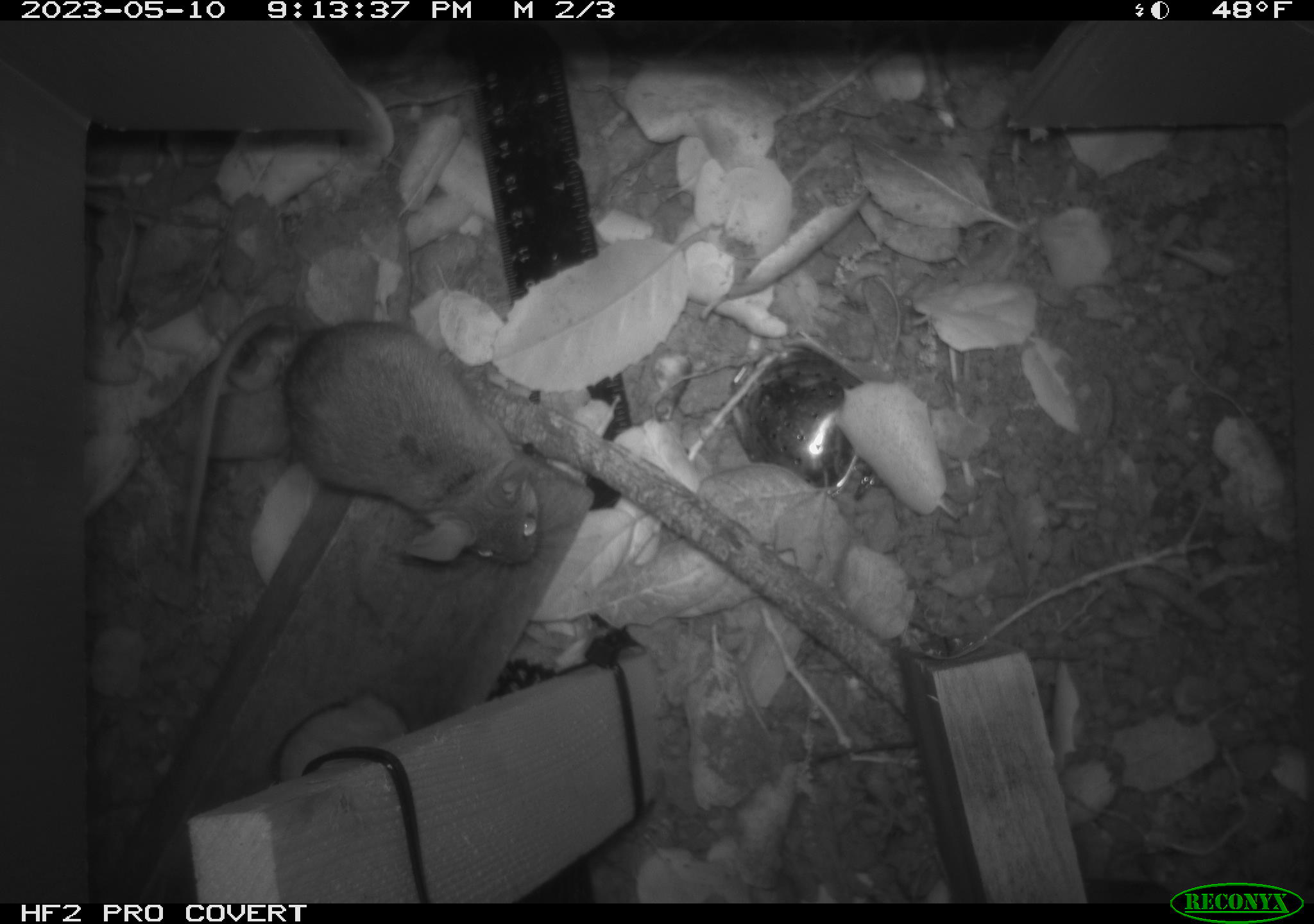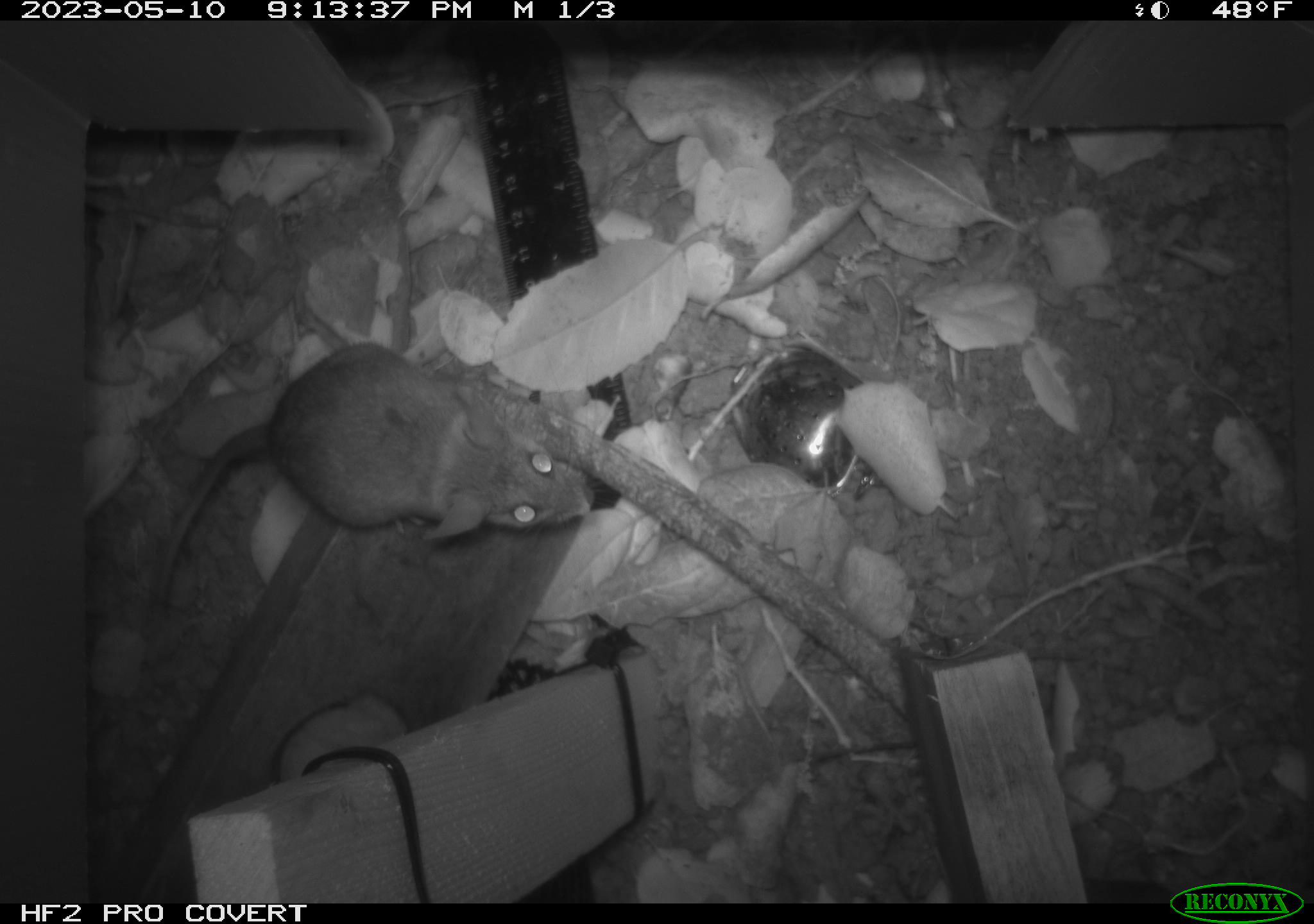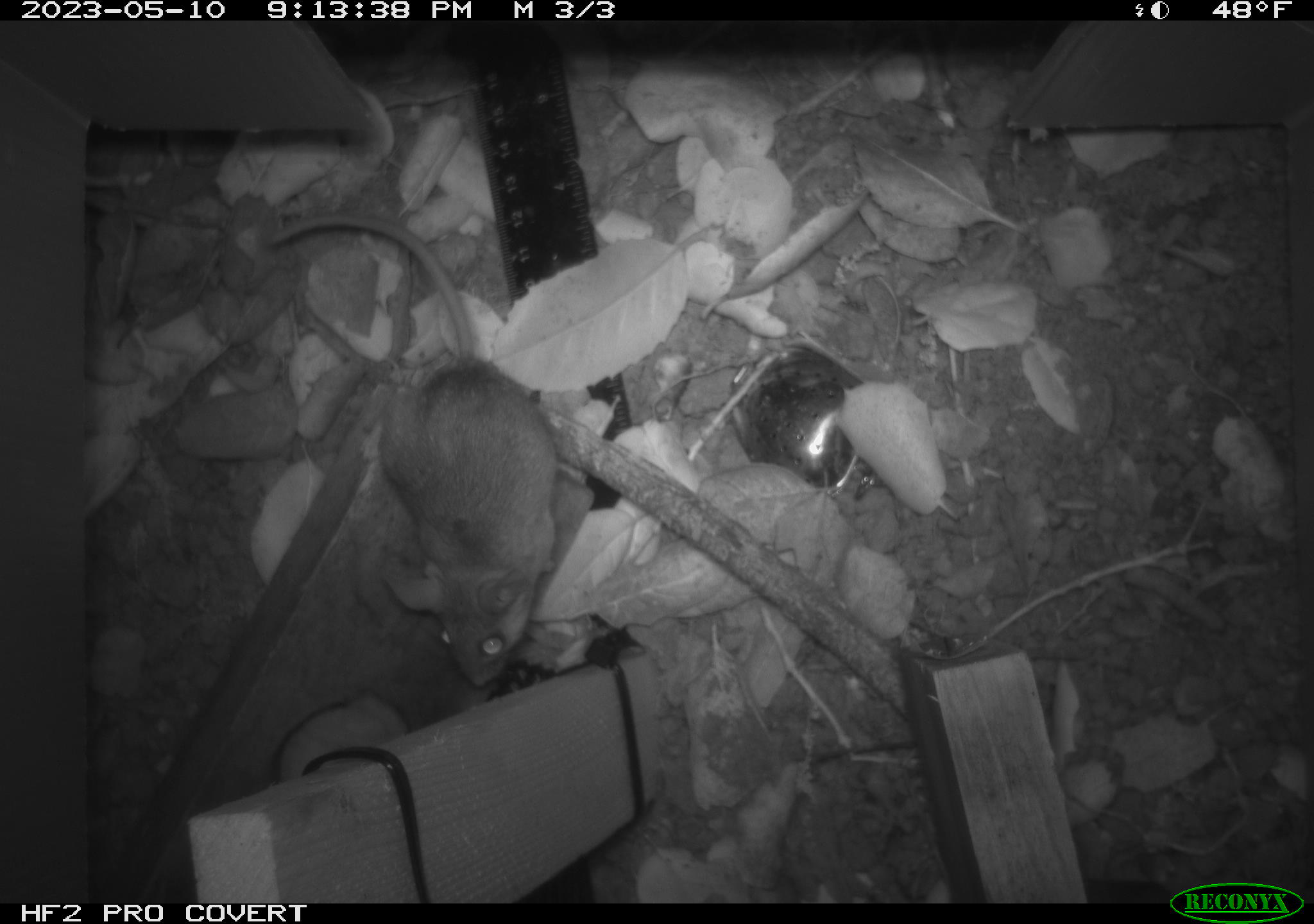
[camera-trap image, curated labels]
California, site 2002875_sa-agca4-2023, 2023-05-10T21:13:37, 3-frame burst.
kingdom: Animalia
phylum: Chordata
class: Mammalia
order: Rodentia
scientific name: Rodentia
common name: mouse species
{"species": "mouse species (Rodentia)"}